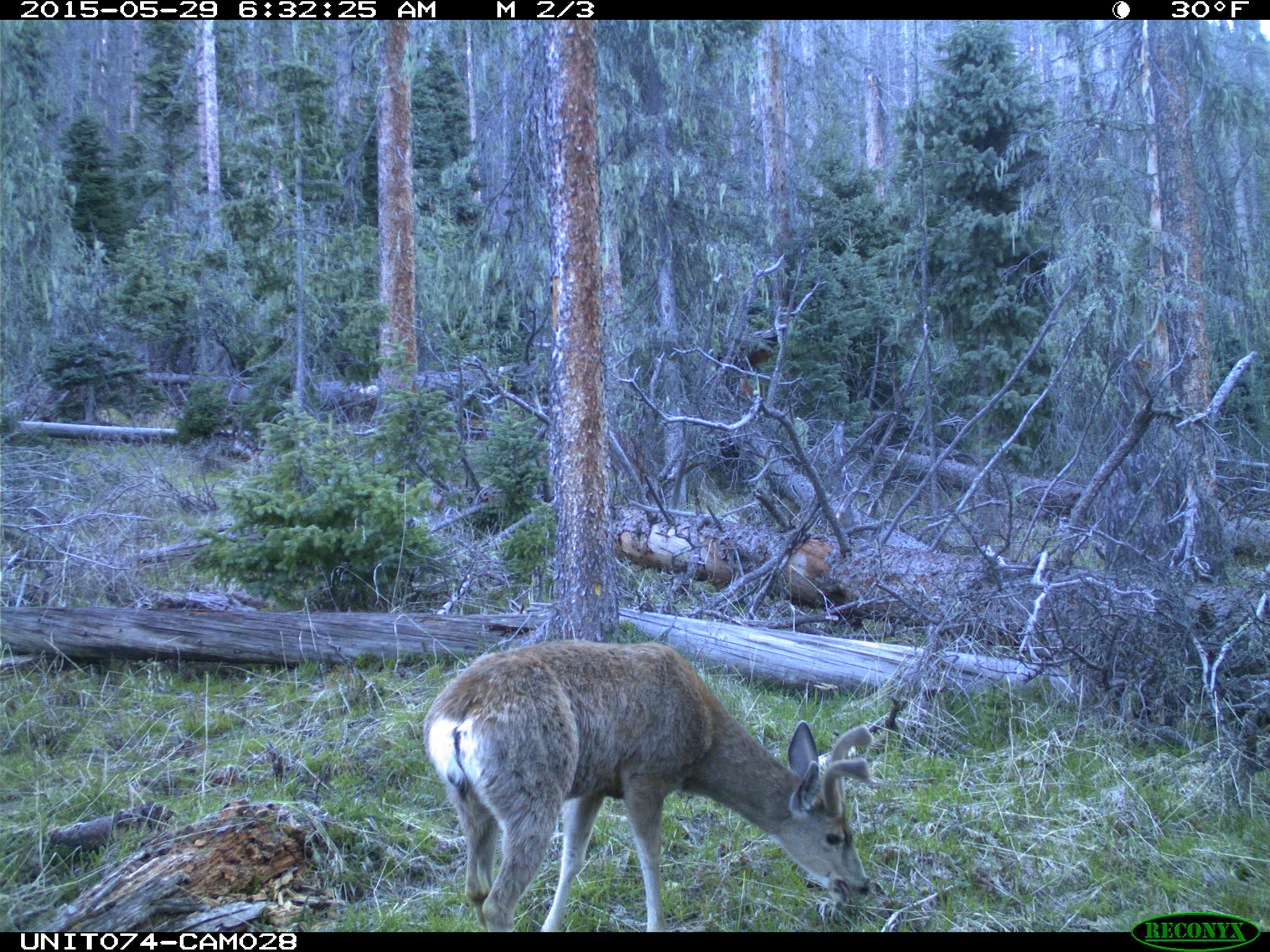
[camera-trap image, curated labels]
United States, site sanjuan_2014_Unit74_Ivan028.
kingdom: Animalia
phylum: Chordata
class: Mammalia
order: Artiodactyla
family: Cervidae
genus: Odocoileus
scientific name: Odocoileus hemionus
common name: mule deer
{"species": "Odocoileus hemionus (mule deer)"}